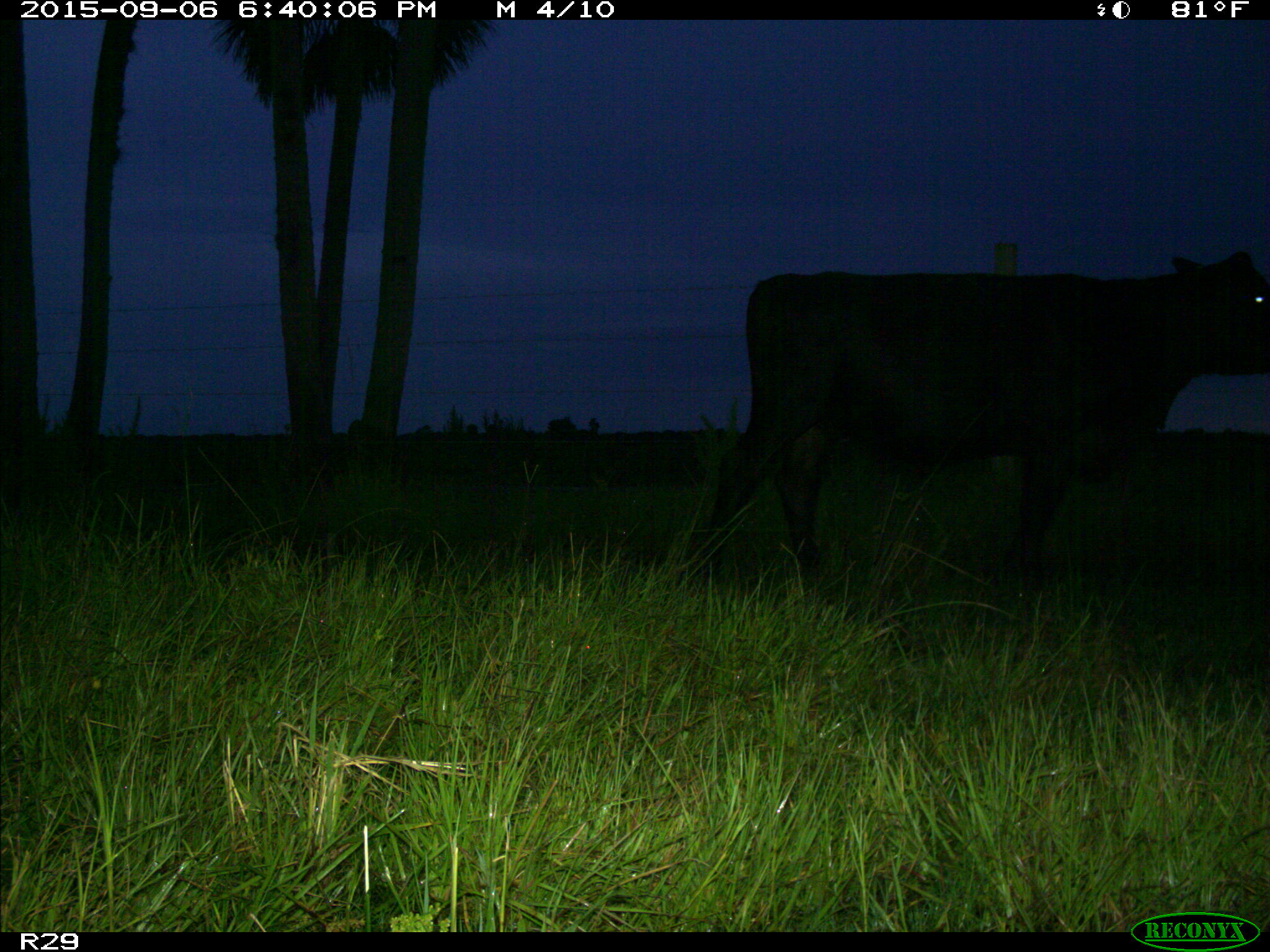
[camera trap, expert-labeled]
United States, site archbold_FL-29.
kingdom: Animalia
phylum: Chordata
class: Mammalia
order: Artiodactyla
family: Bovidae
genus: Bos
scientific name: Bos taurus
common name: domestic cow